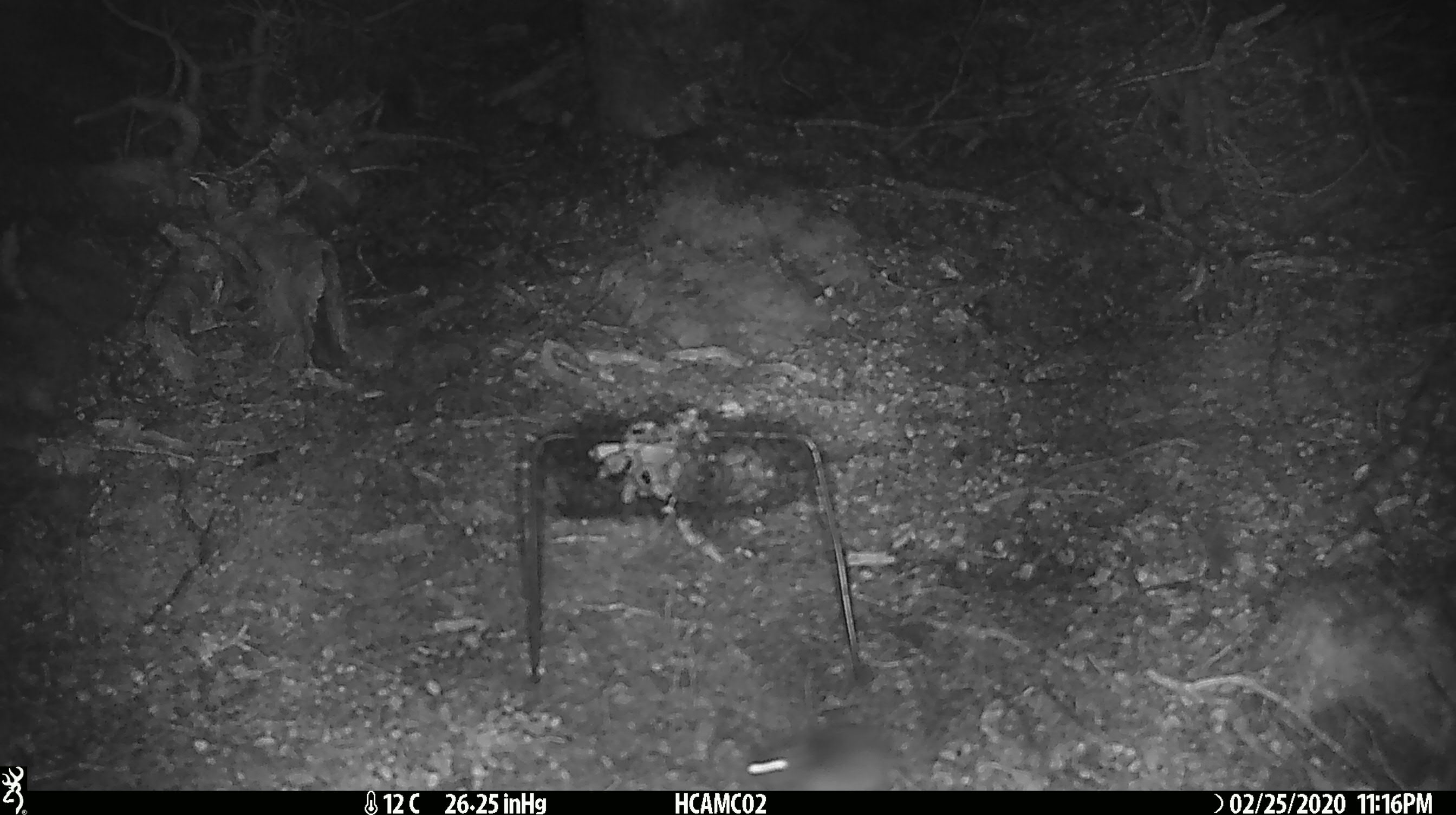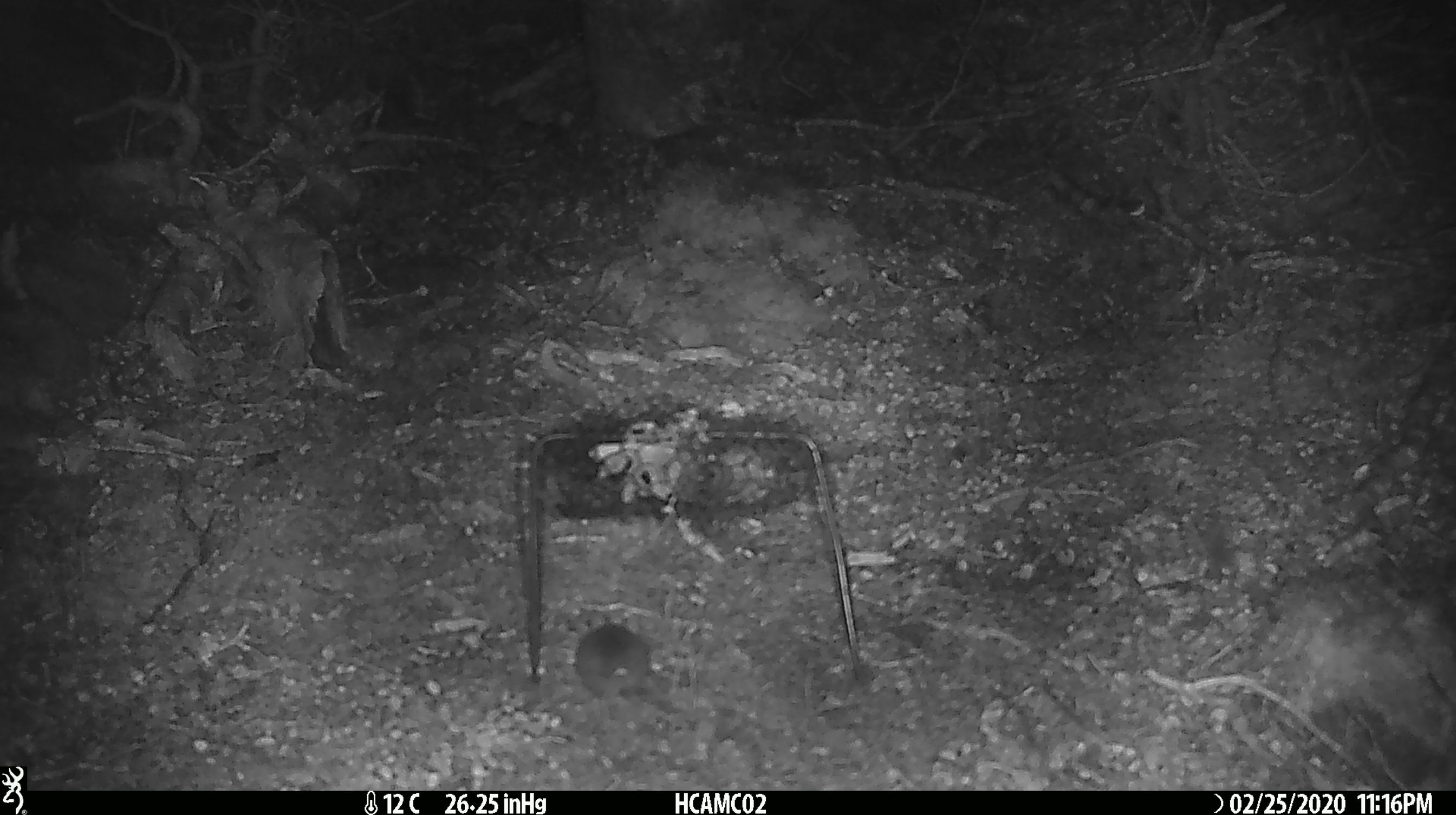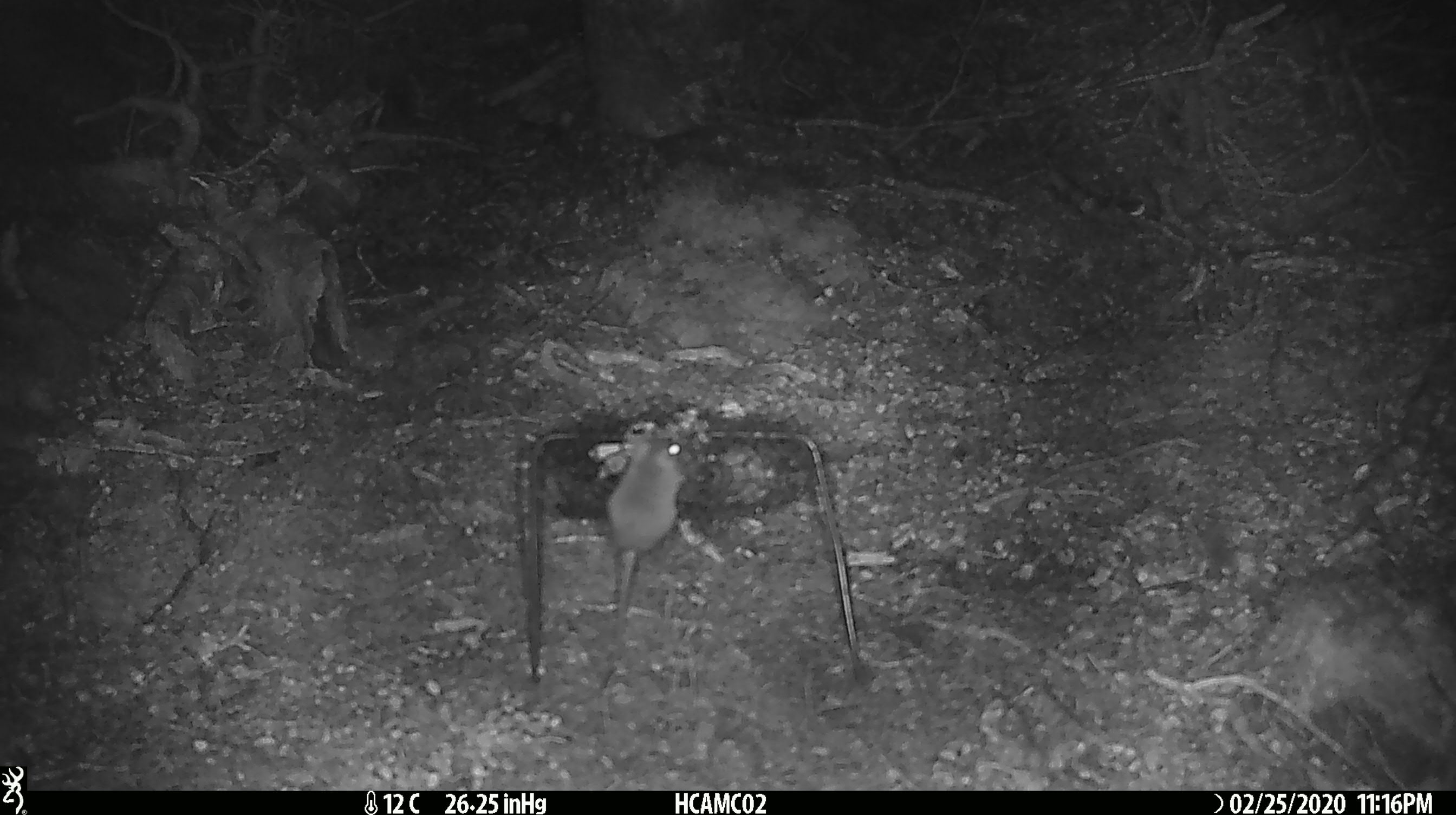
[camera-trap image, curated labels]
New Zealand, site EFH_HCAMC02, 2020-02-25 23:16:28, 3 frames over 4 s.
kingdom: Animalia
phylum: Chordata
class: Mammalia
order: Rodentia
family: Muridae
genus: Mus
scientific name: Mus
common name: mouse